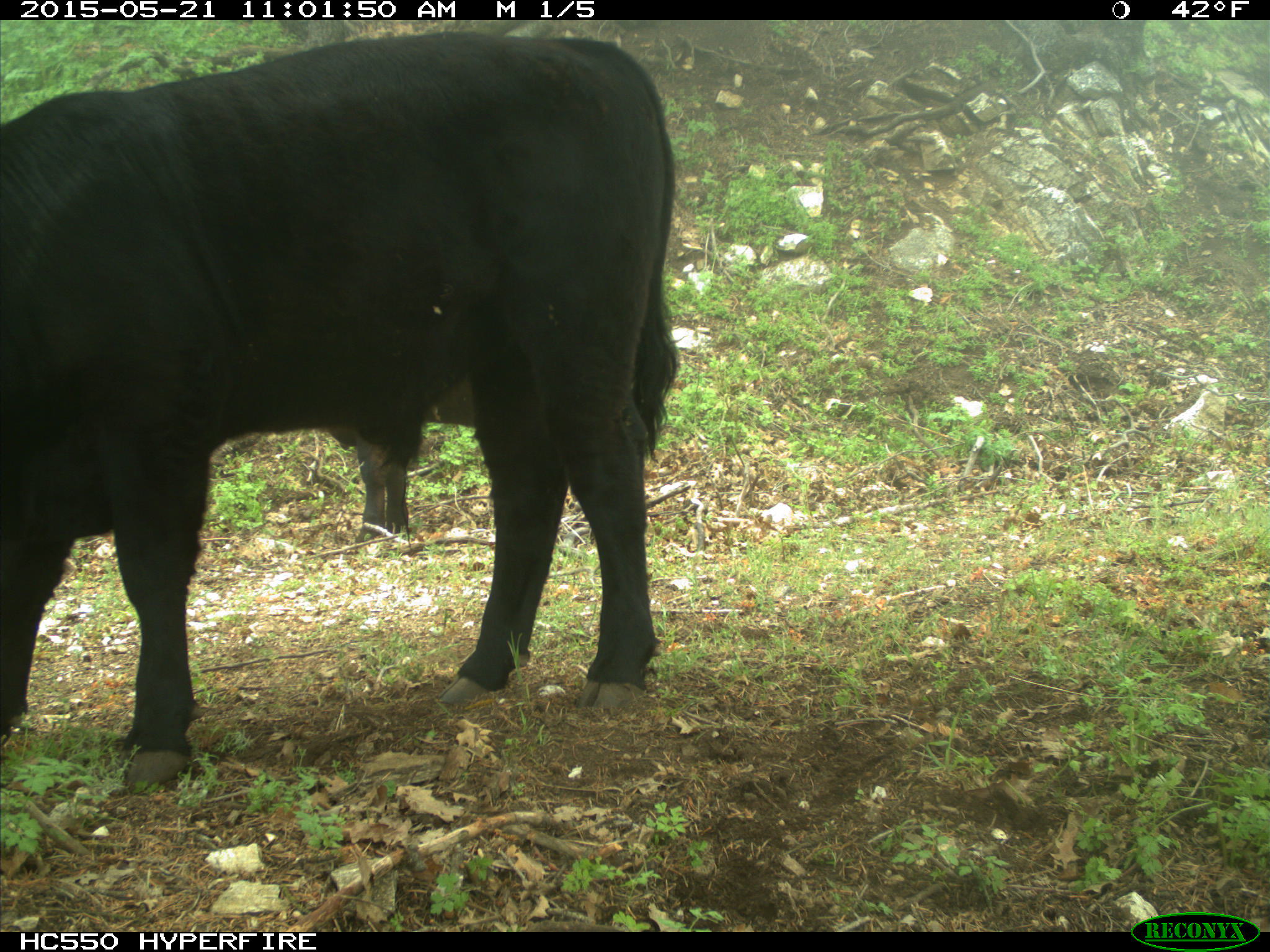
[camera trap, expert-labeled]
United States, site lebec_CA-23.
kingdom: Animalia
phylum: Chordata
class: Mammalia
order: Artiodactyla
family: Bovidae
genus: Bos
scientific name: Bos taurus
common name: domestic cow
Bos taurus (domestic cow).